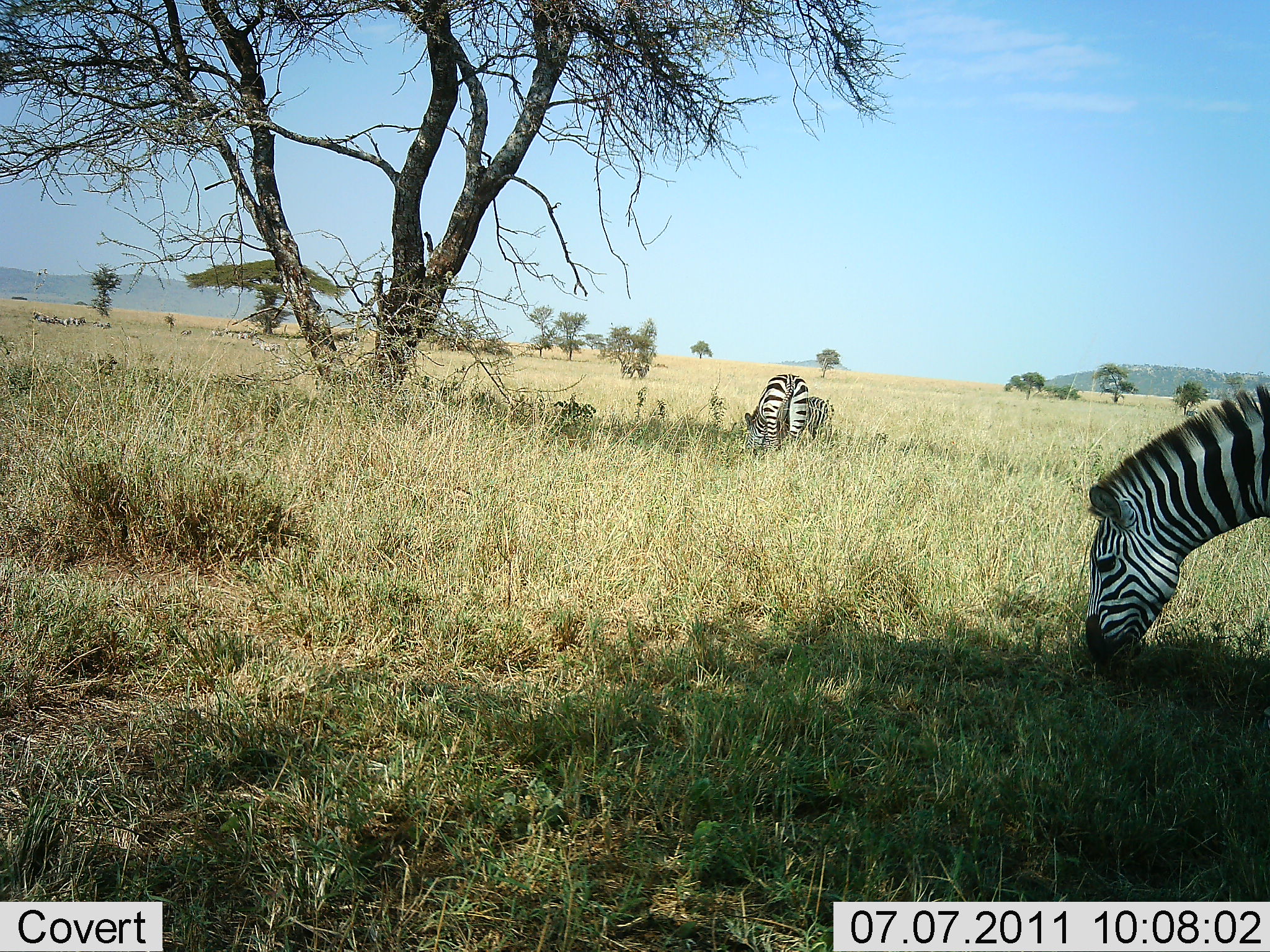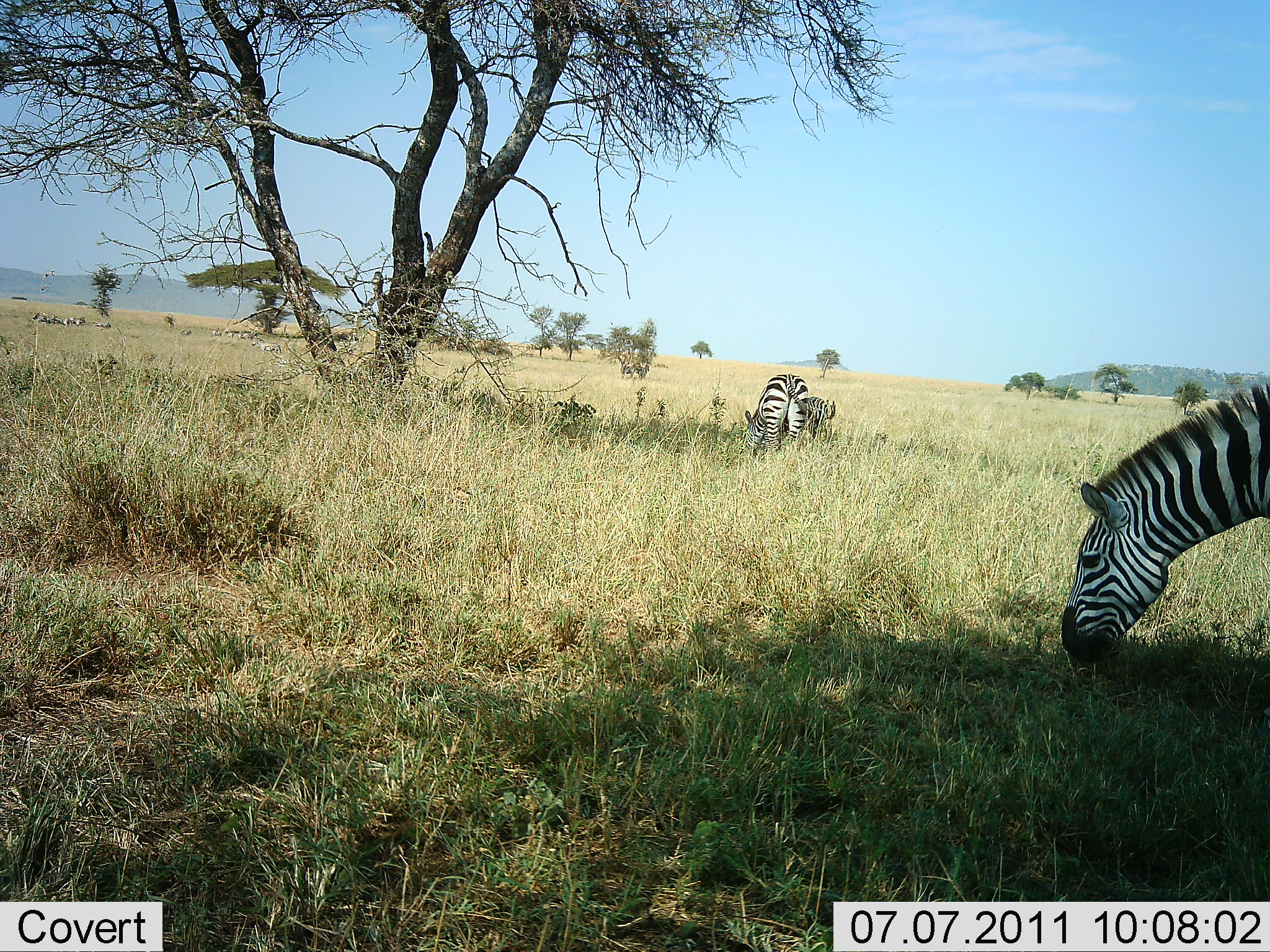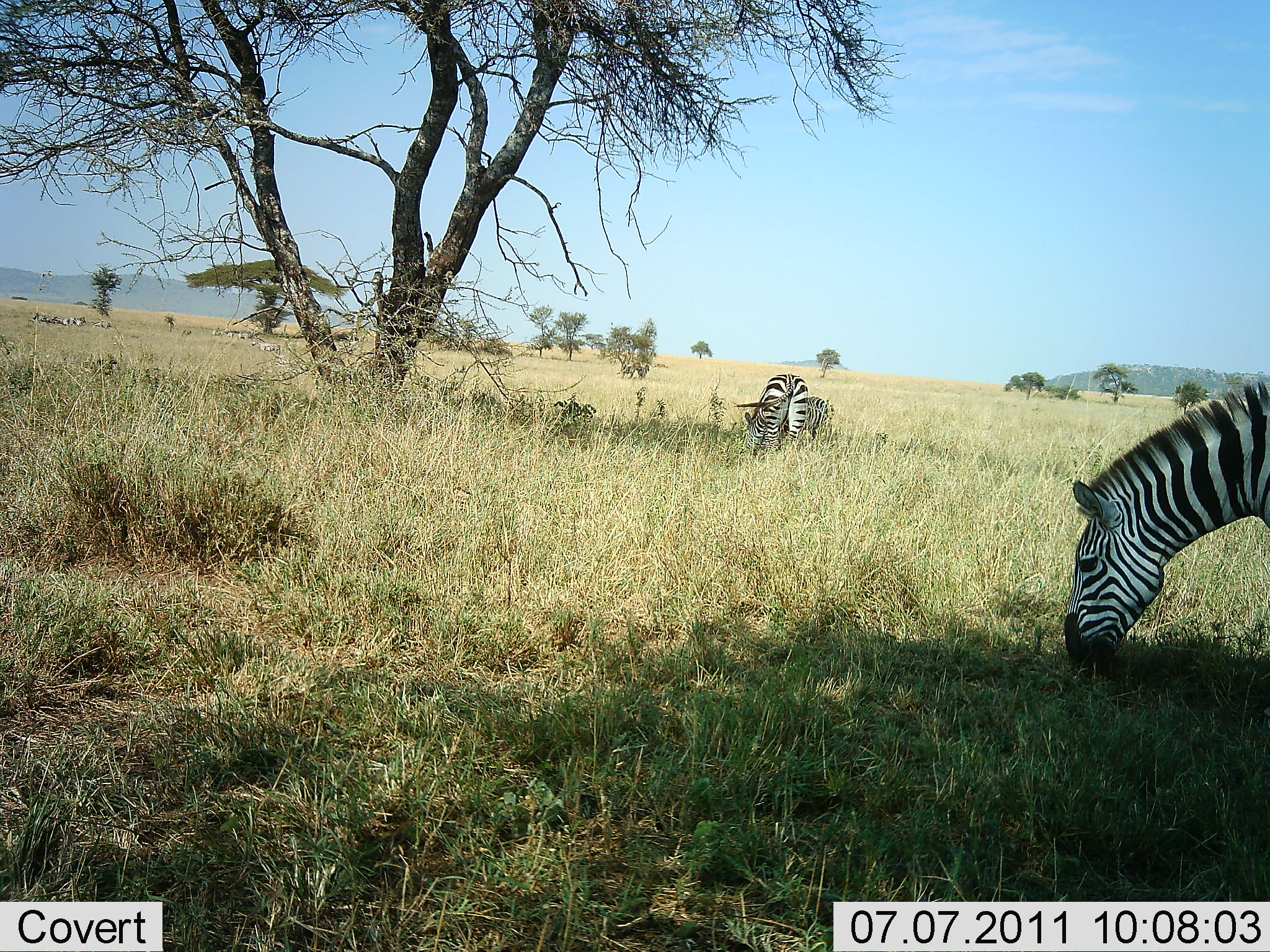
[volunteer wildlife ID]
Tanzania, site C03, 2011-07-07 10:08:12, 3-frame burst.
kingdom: Animalia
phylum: Chordata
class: Mammalia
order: Perissodactyla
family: Equidae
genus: Equus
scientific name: Equus quagga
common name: plains zebra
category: zebra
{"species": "zebra (plains zebra) (Equus quagga)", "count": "2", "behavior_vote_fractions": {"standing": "27%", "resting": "0%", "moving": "0%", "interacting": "0%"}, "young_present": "7%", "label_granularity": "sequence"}